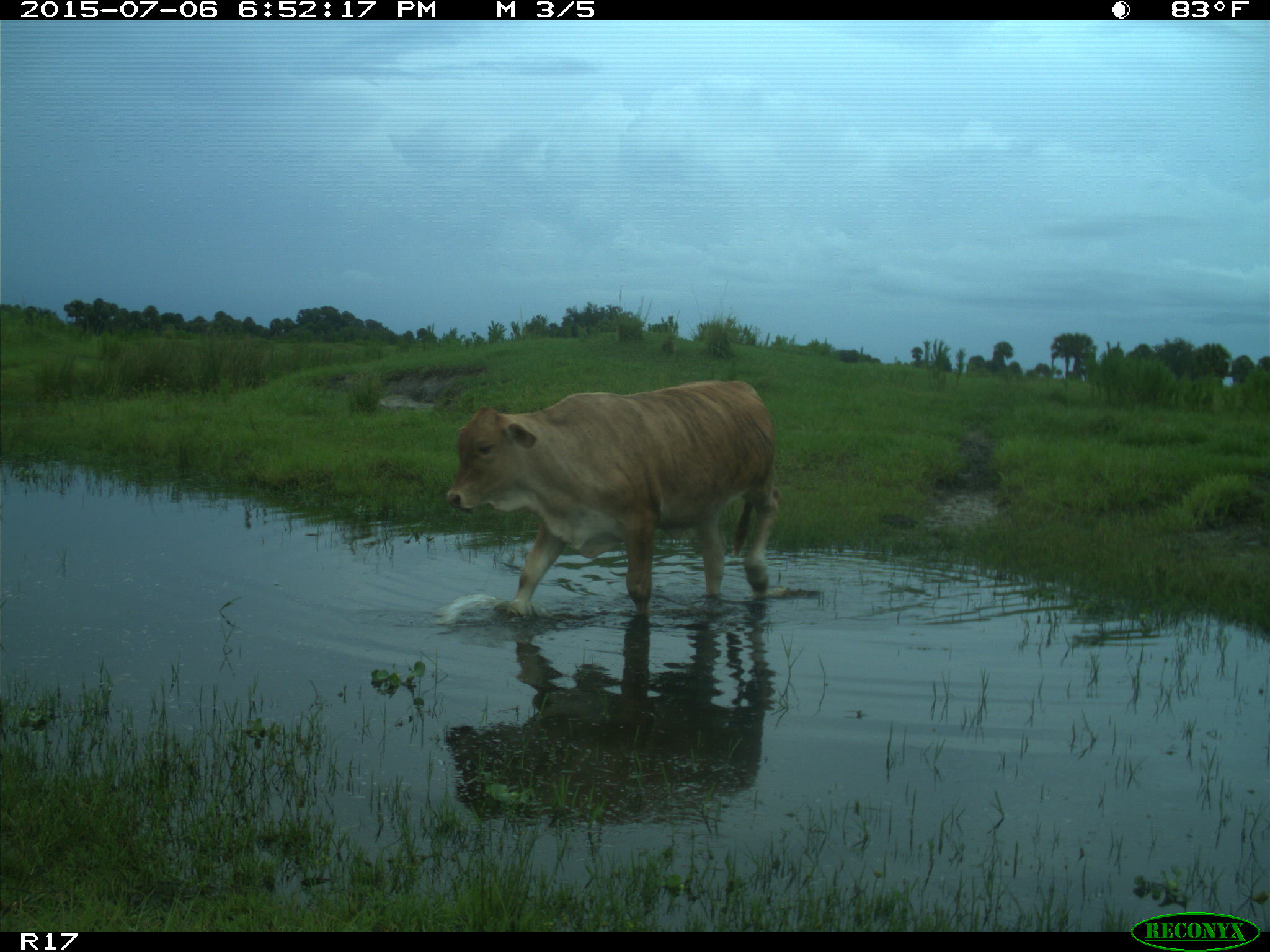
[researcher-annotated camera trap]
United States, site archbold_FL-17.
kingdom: Animalia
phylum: Chordata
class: Mammalia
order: Artiodactyla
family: Bovidae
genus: Bos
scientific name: Bos taurus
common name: domestic cow